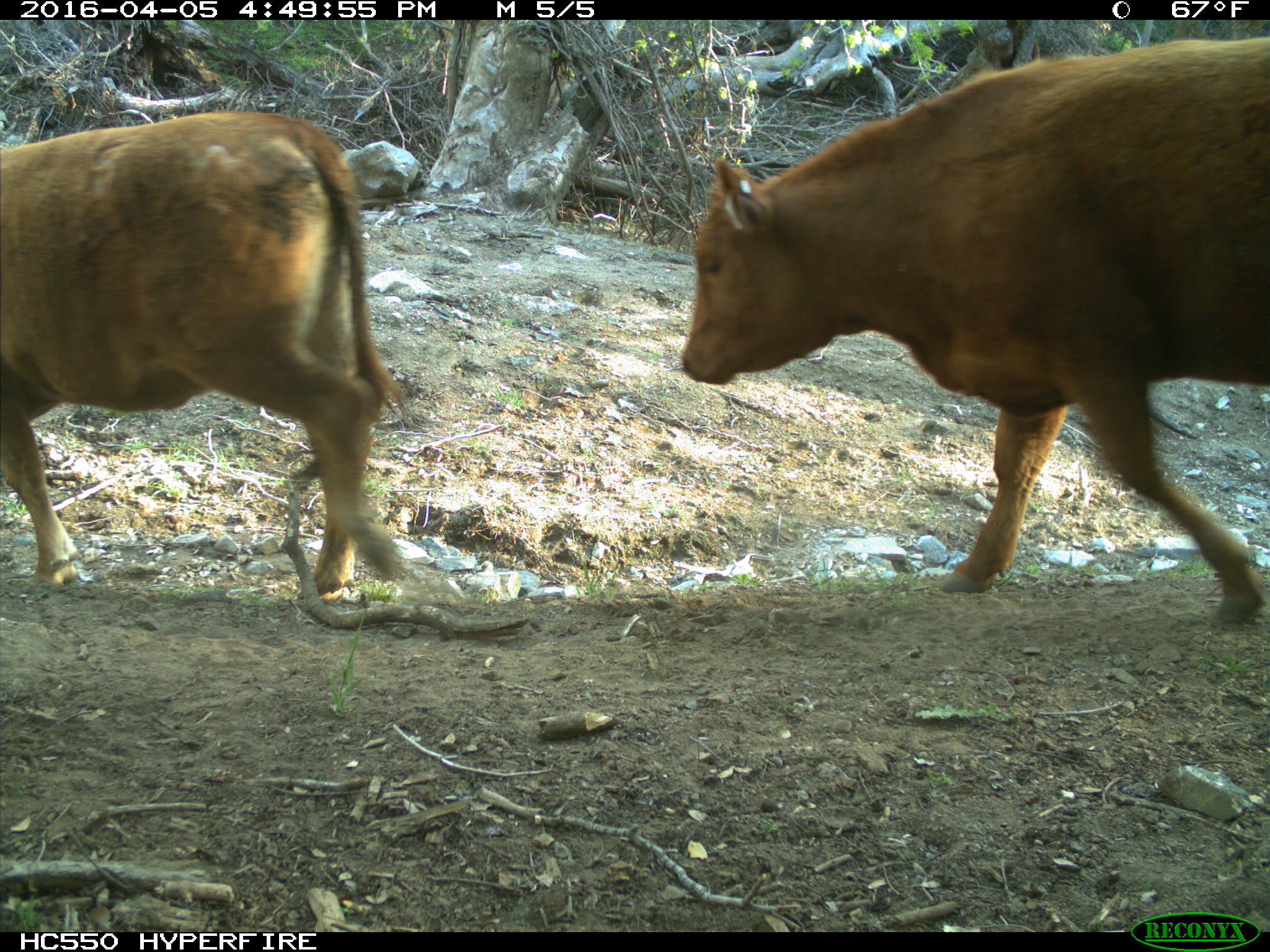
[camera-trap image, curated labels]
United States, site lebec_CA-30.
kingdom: Animalia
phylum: Chordata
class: Mammalia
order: Artiodactyla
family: Bovidae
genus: Bos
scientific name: Bos taurus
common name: domestic cow